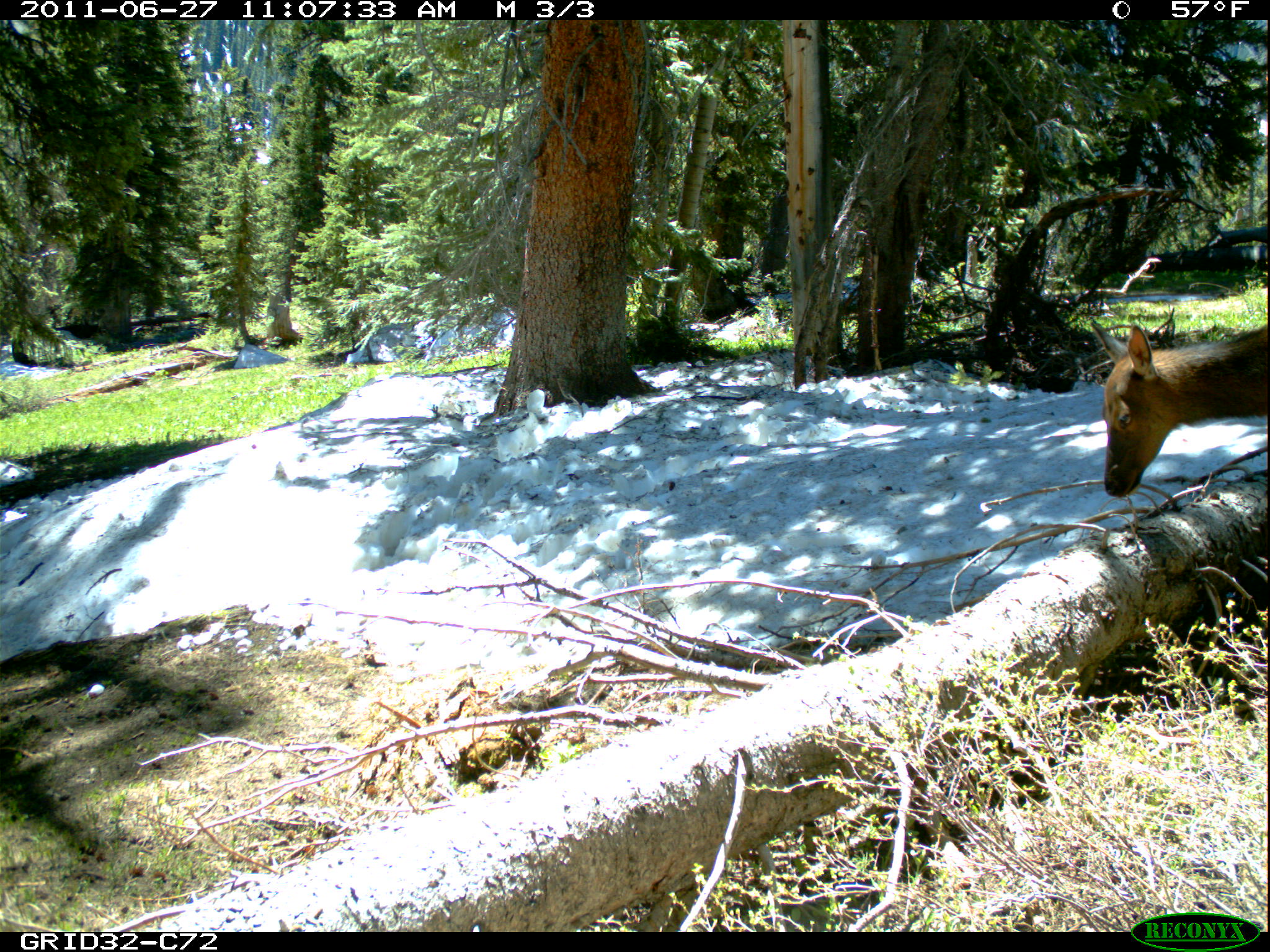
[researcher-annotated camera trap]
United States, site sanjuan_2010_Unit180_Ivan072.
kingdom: Animalia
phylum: Chordata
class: Mammalia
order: Artiodactyla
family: Cervidae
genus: Cervus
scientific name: Cervus elaphus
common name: red deer